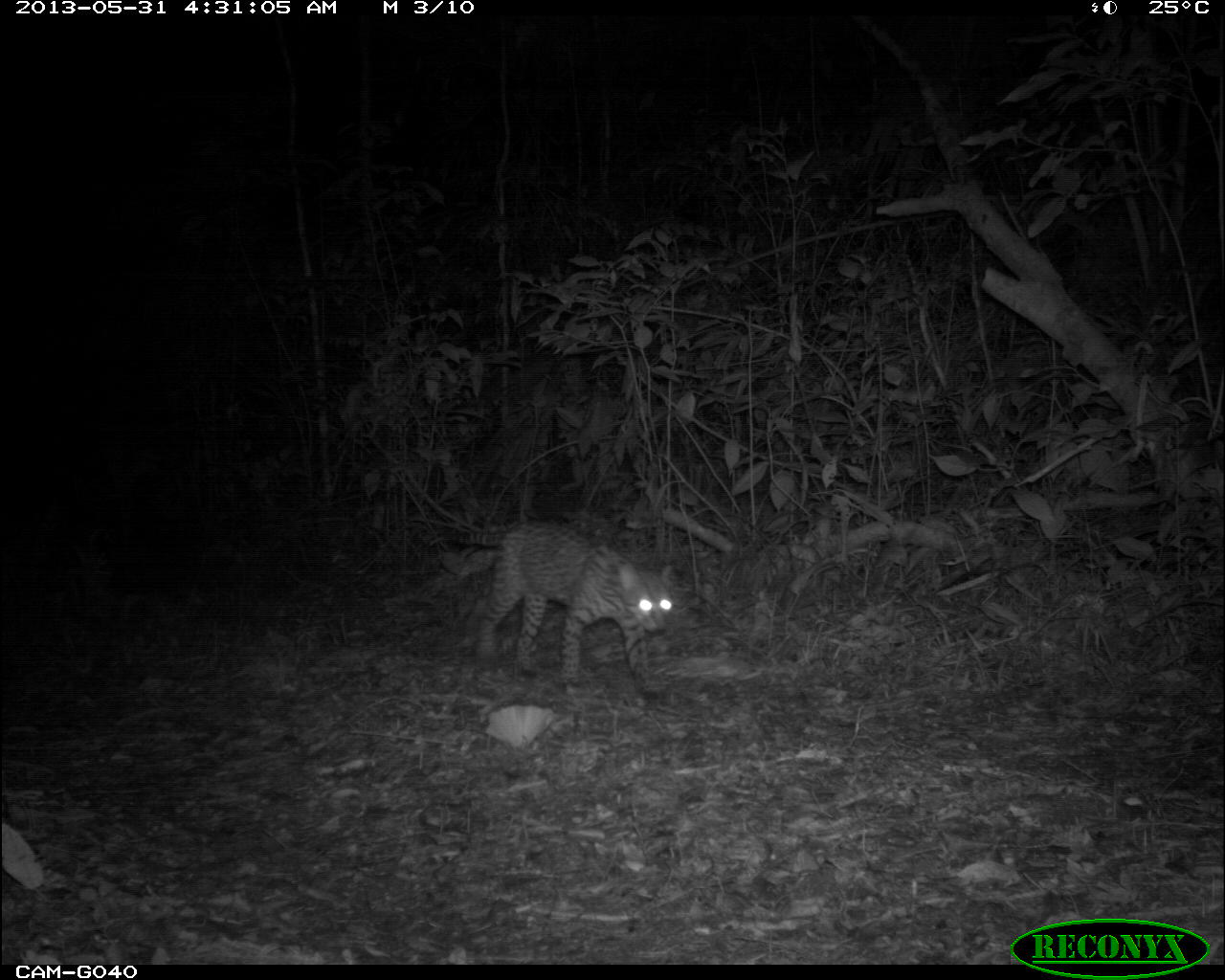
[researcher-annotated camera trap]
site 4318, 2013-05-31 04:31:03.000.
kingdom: Animalia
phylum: Chordata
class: Mammalia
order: Carnivora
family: Felidae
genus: Leopardus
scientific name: Leopardus pardalis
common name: ocelot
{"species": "Leopardus pardalis (ocelot)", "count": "1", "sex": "male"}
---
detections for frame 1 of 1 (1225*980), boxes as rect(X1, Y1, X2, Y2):
leopardus pardalis: rect(432, 521, 672, 701)